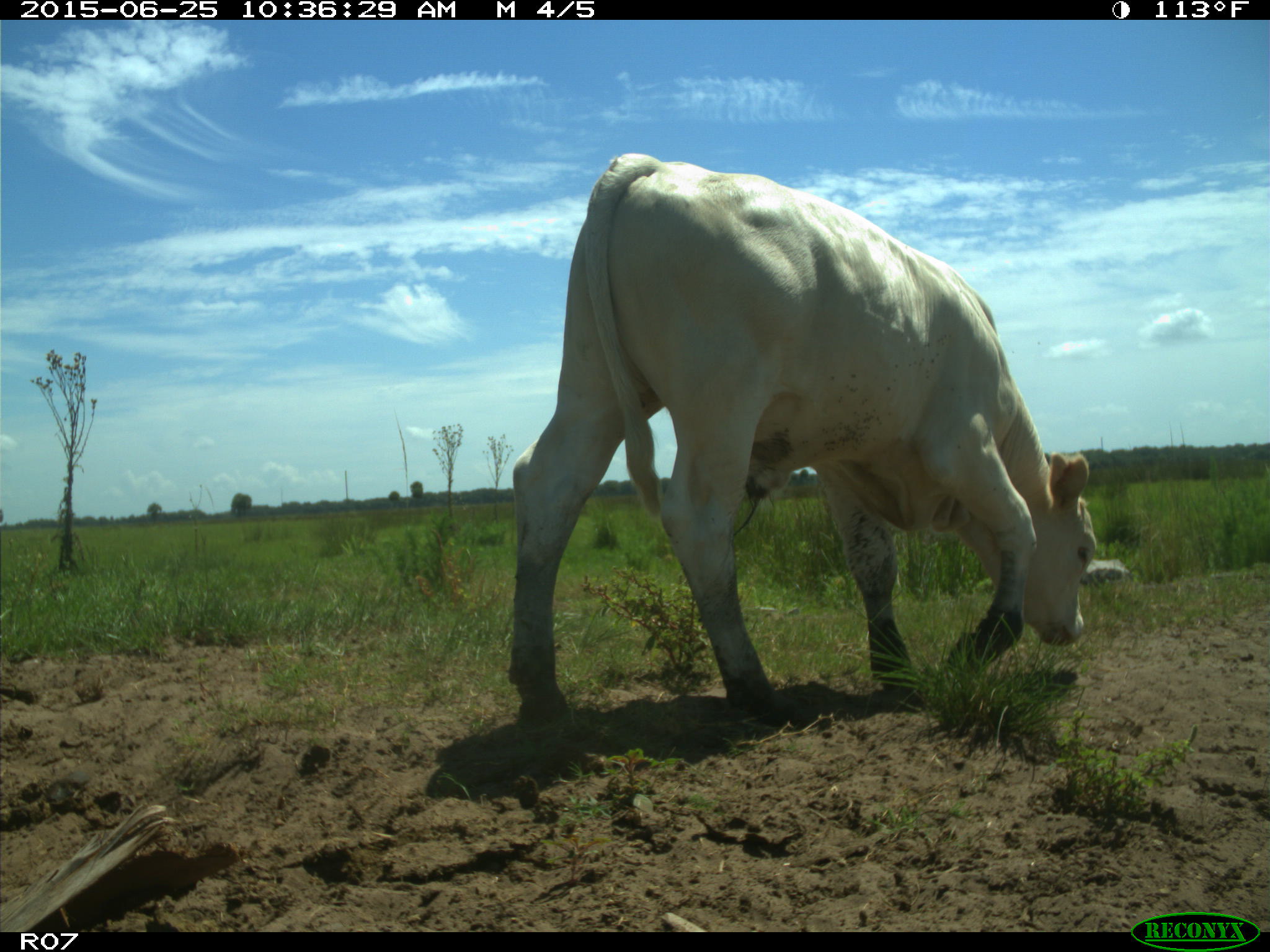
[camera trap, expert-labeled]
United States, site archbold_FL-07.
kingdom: Animalia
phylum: Chordata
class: Mammalia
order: Artiodactyla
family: Bovidae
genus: Bos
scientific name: Bos taurus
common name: domestic cow